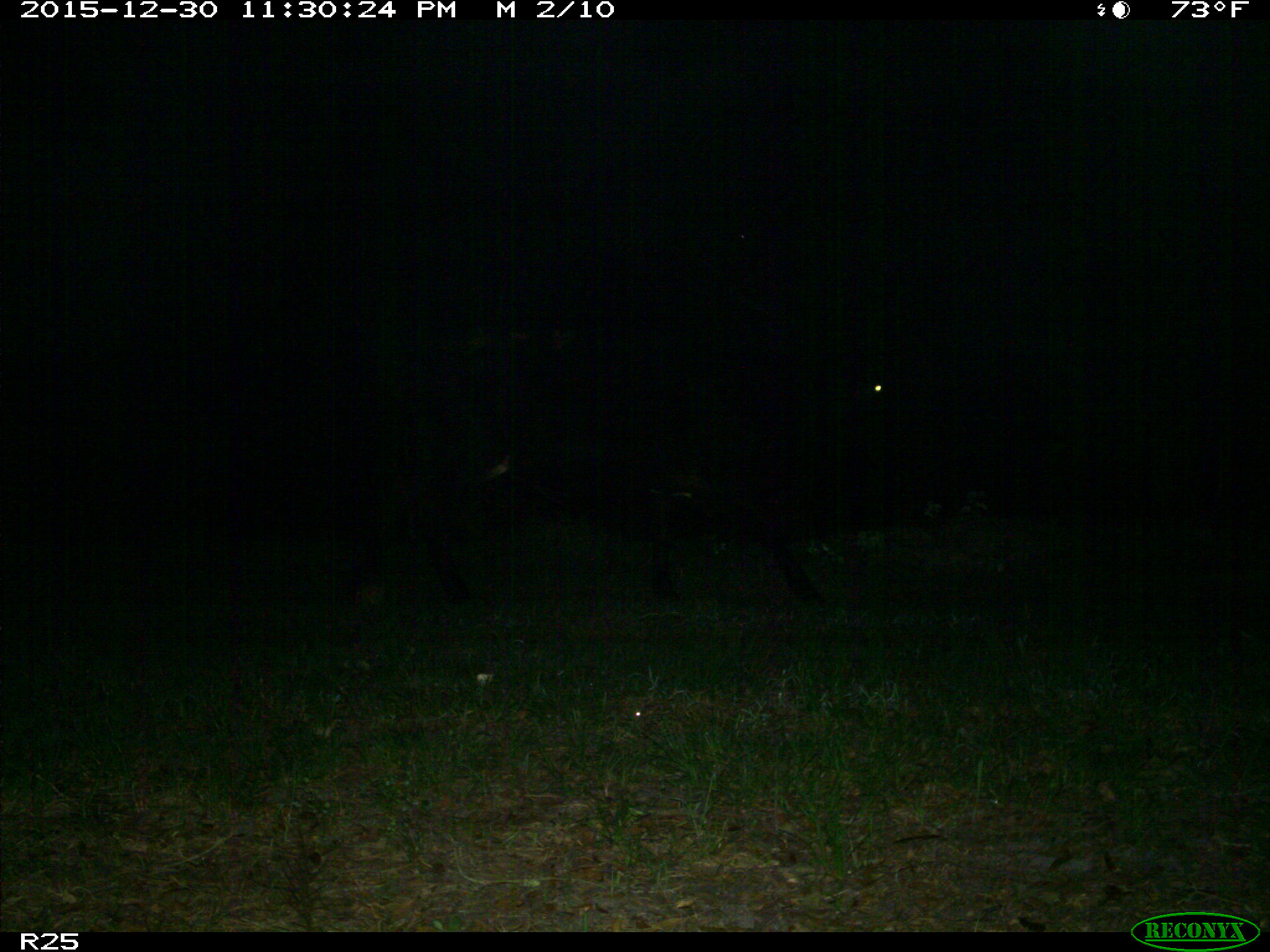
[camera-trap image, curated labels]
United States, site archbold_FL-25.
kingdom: Animalia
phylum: Chordata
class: Mammalia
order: Artiodactyla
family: Bovidae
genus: Bos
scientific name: Bos taurus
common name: domestic cow